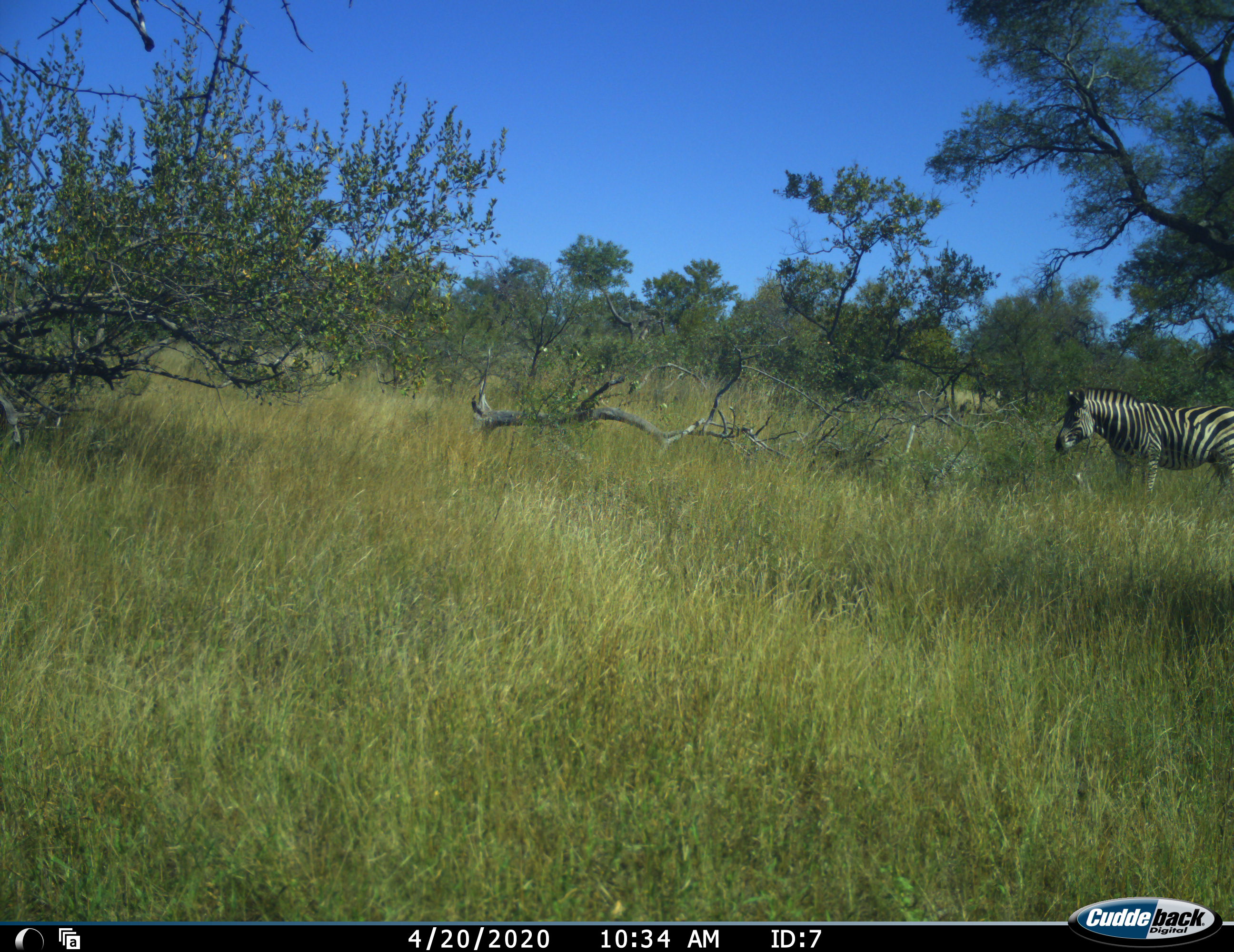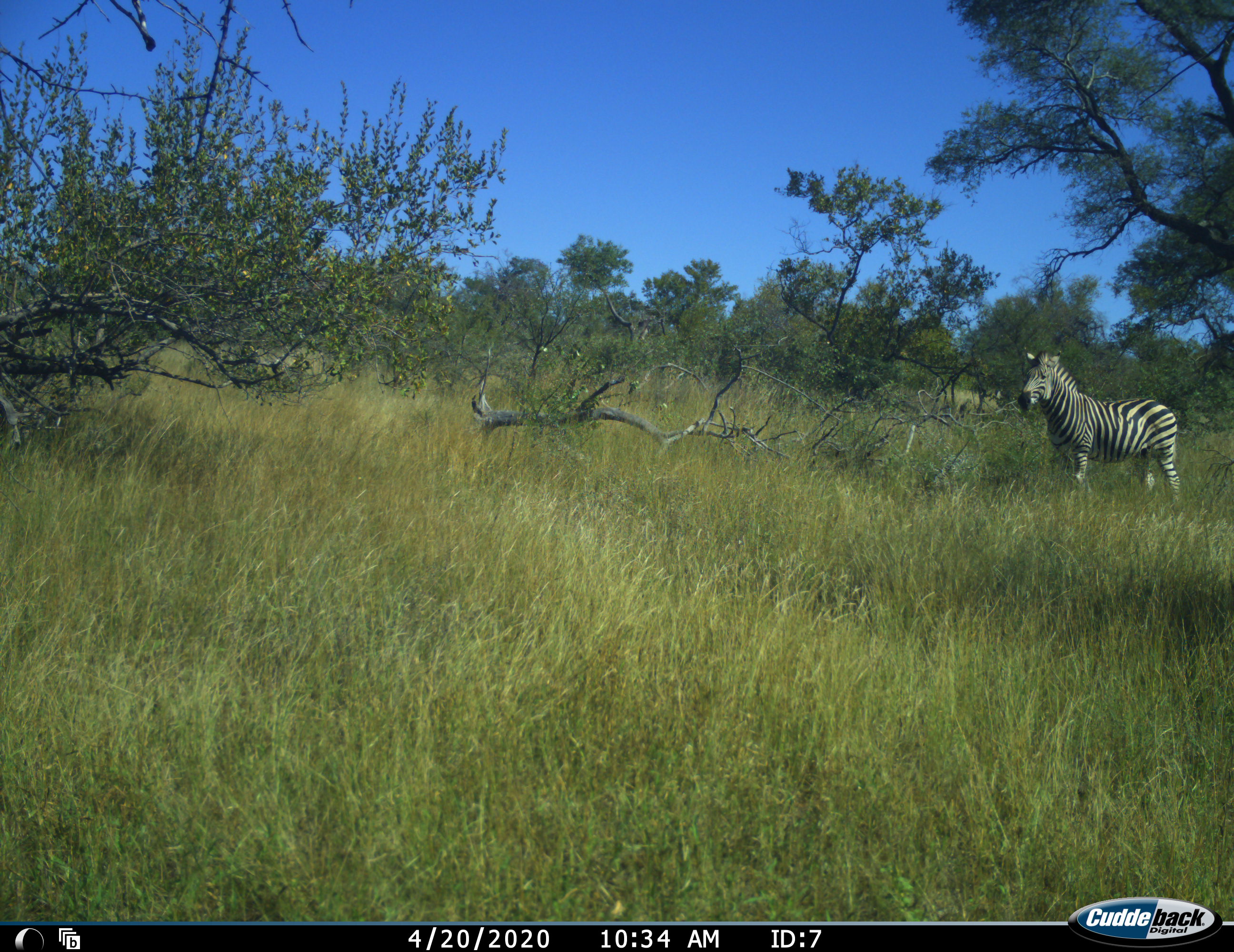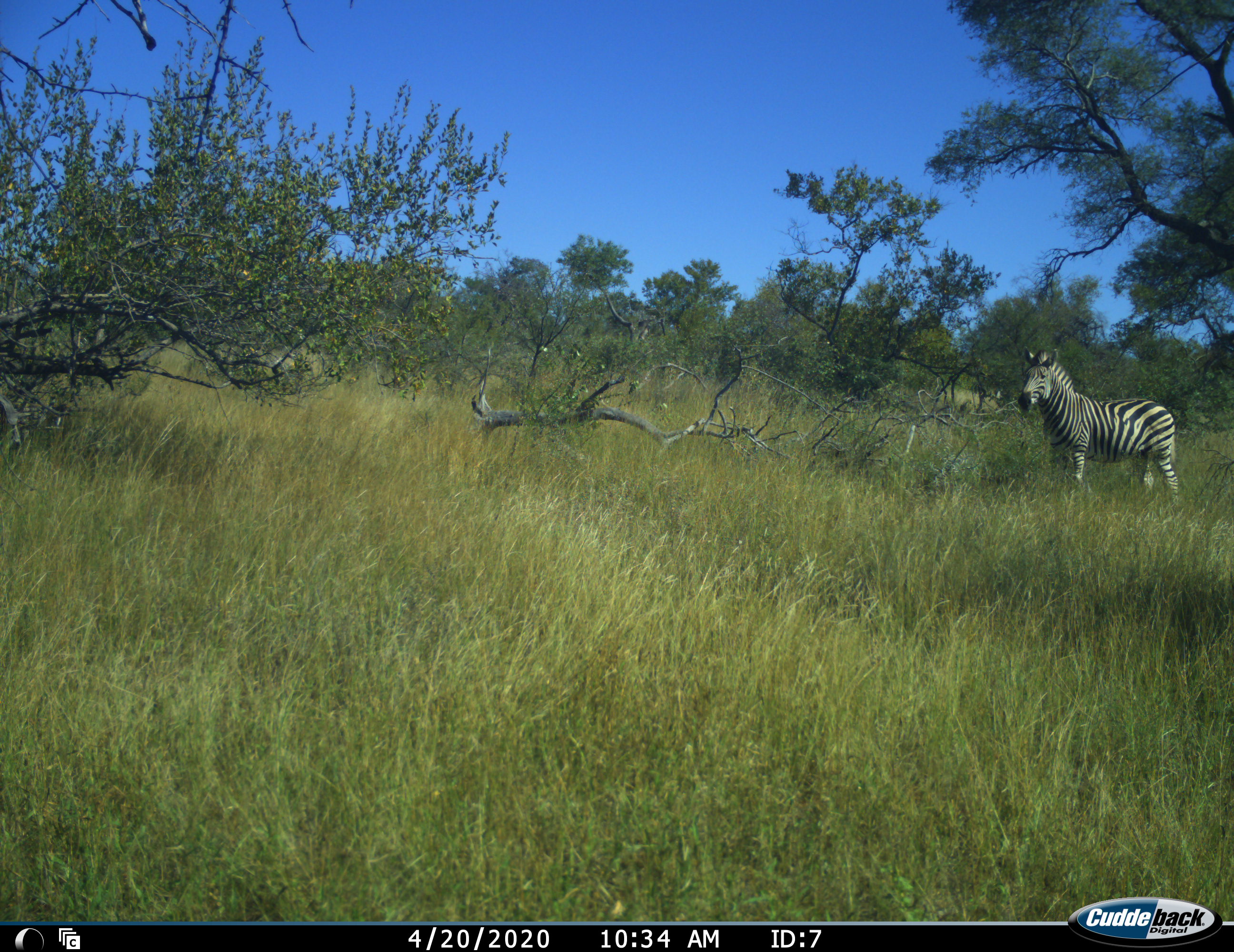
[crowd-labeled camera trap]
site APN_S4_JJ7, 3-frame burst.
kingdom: Animalia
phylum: Chordata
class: Mammalia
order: Perissodactyla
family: Equidae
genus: Equus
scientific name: Equus quagga burchellii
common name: burchell's zebra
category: zebraburchells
Zebraburchells (burchell's zebra) (Equus quagga burchellii), count 1. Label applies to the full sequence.